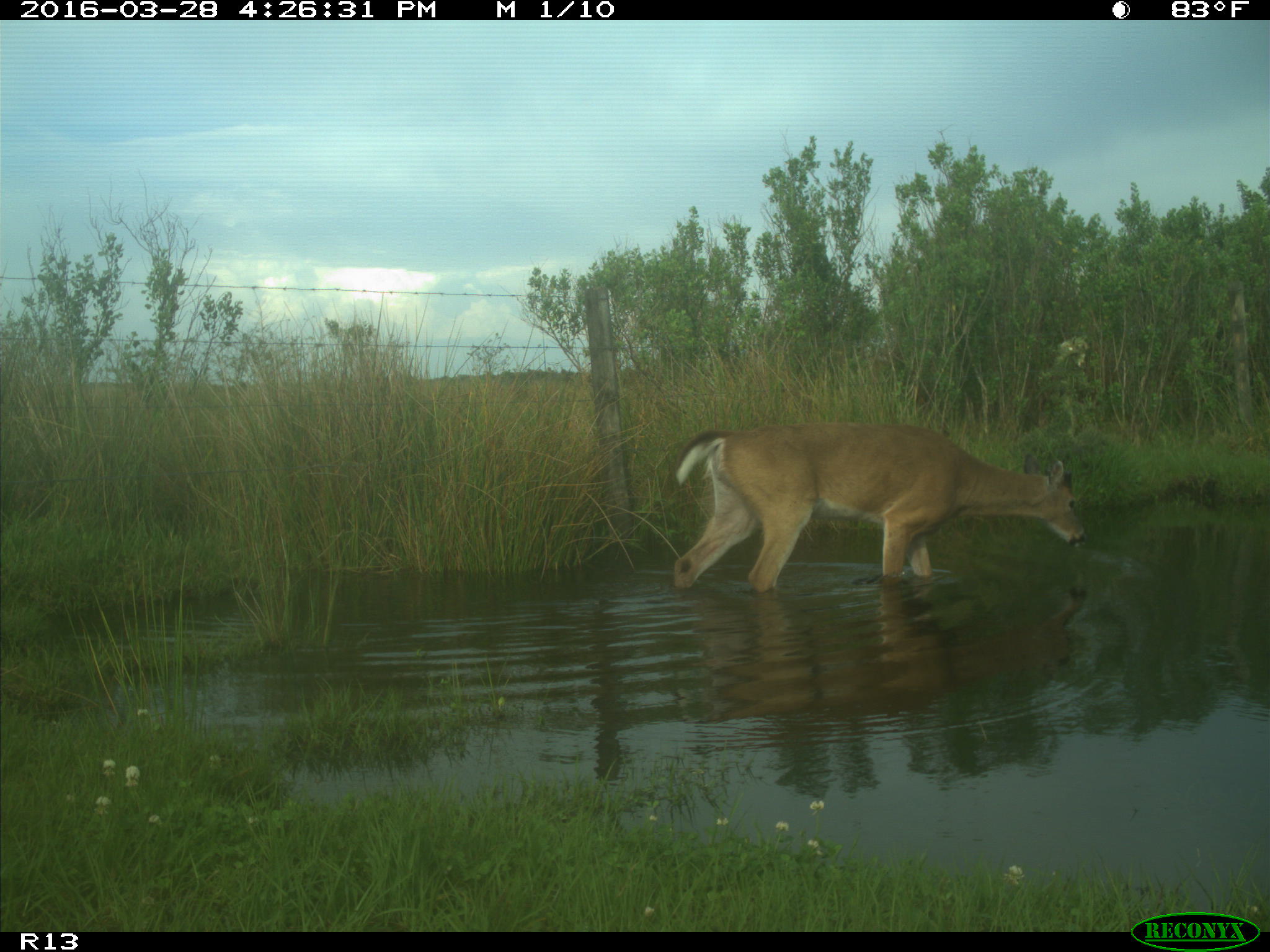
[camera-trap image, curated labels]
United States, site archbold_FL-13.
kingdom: Animalia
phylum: Chordata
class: Mammalia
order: Artiodactyla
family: Cervidae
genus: Odocoileus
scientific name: Odocoileus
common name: deer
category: unidentified deer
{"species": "unidentified deer (deer) (Odocoileus)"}